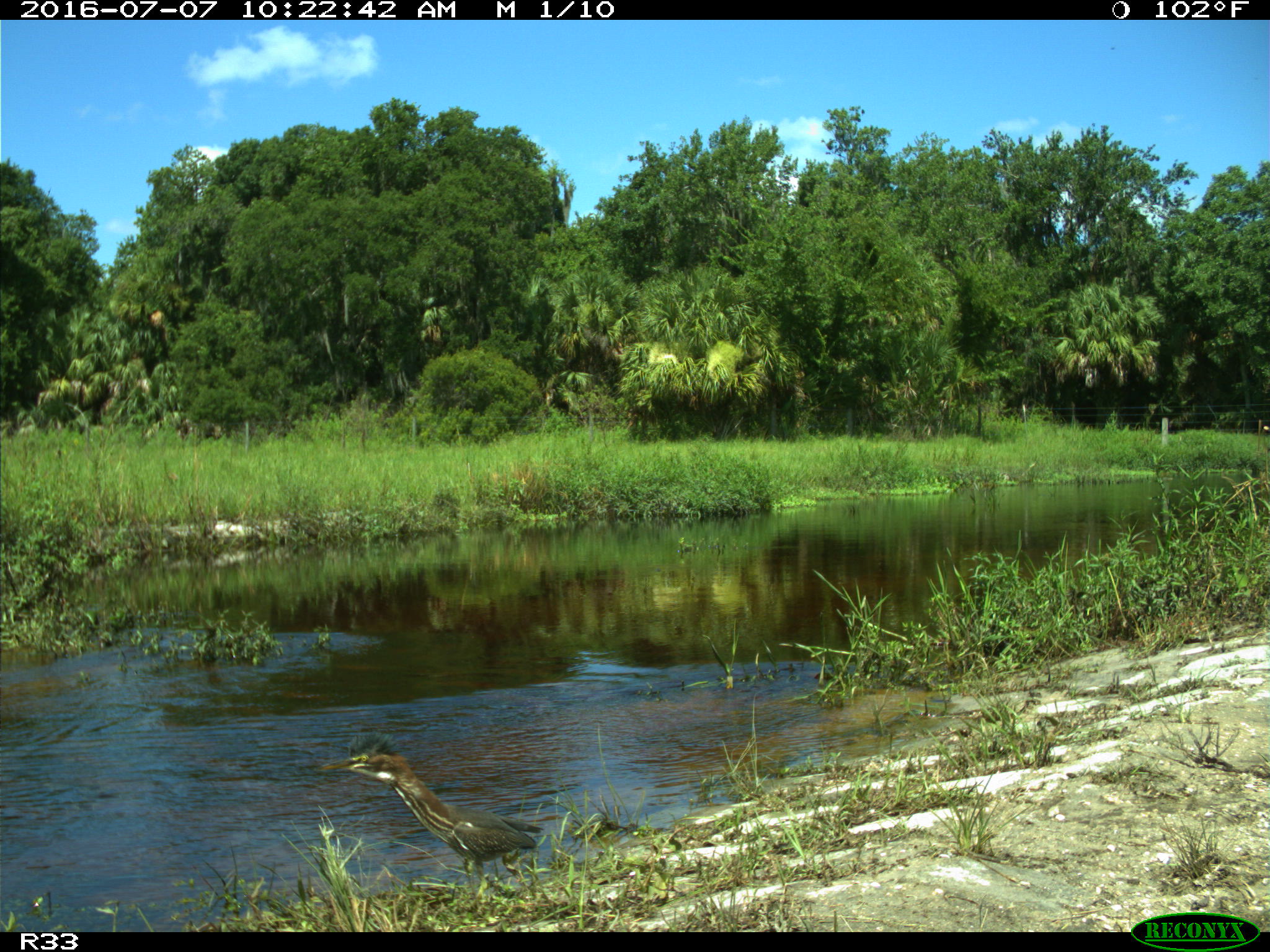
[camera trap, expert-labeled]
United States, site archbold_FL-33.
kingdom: Animalia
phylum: Chordata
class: Aves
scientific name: Aves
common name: birds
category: unidentified bird